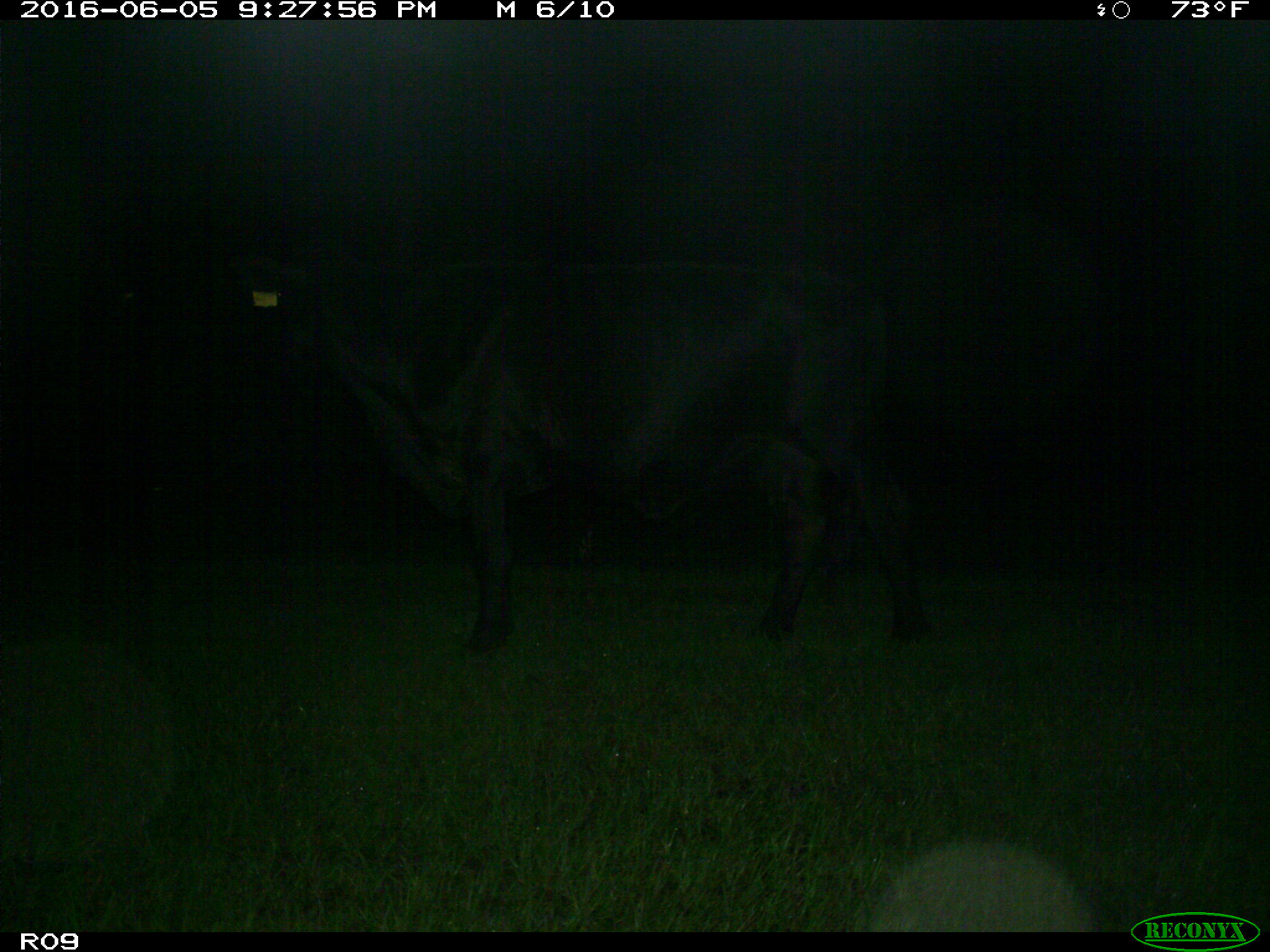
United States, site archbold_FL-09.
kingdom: Animalia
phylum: Chordata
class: Mammalia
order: Artiodactyla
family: Bovidae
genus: Bos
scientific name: Bos taurus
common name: domestic cow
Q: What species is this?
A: Bos taurus (domestic cow).